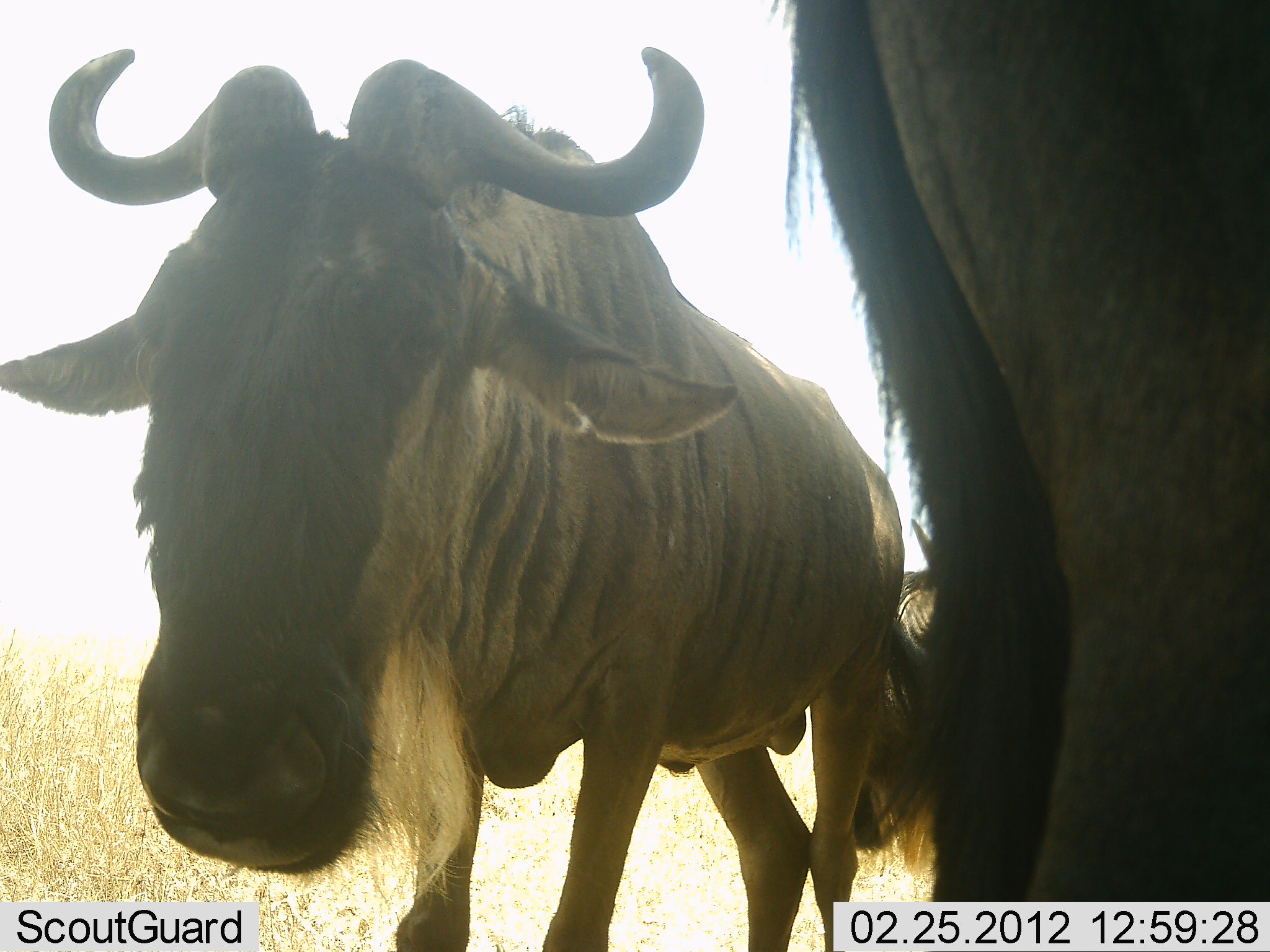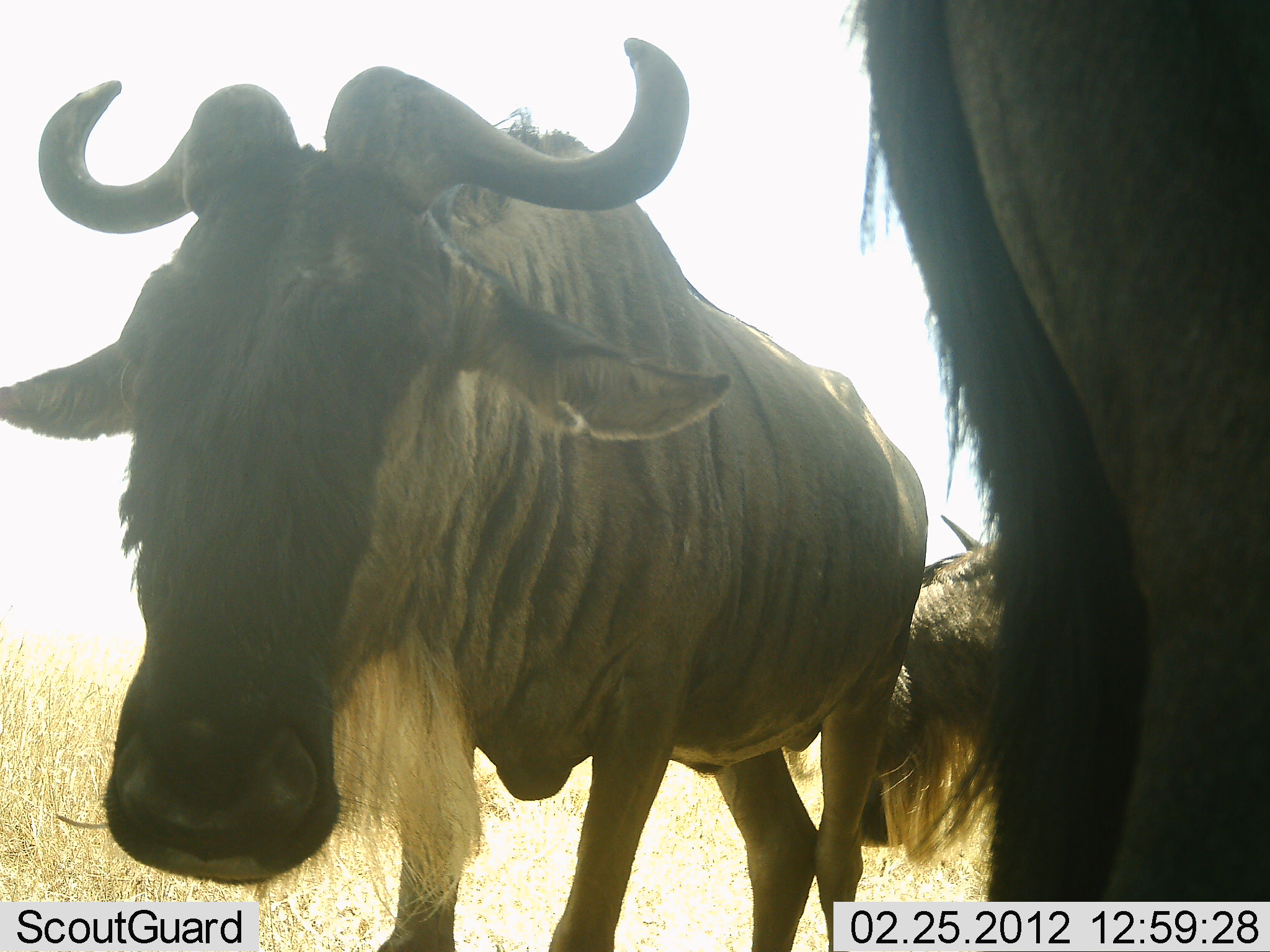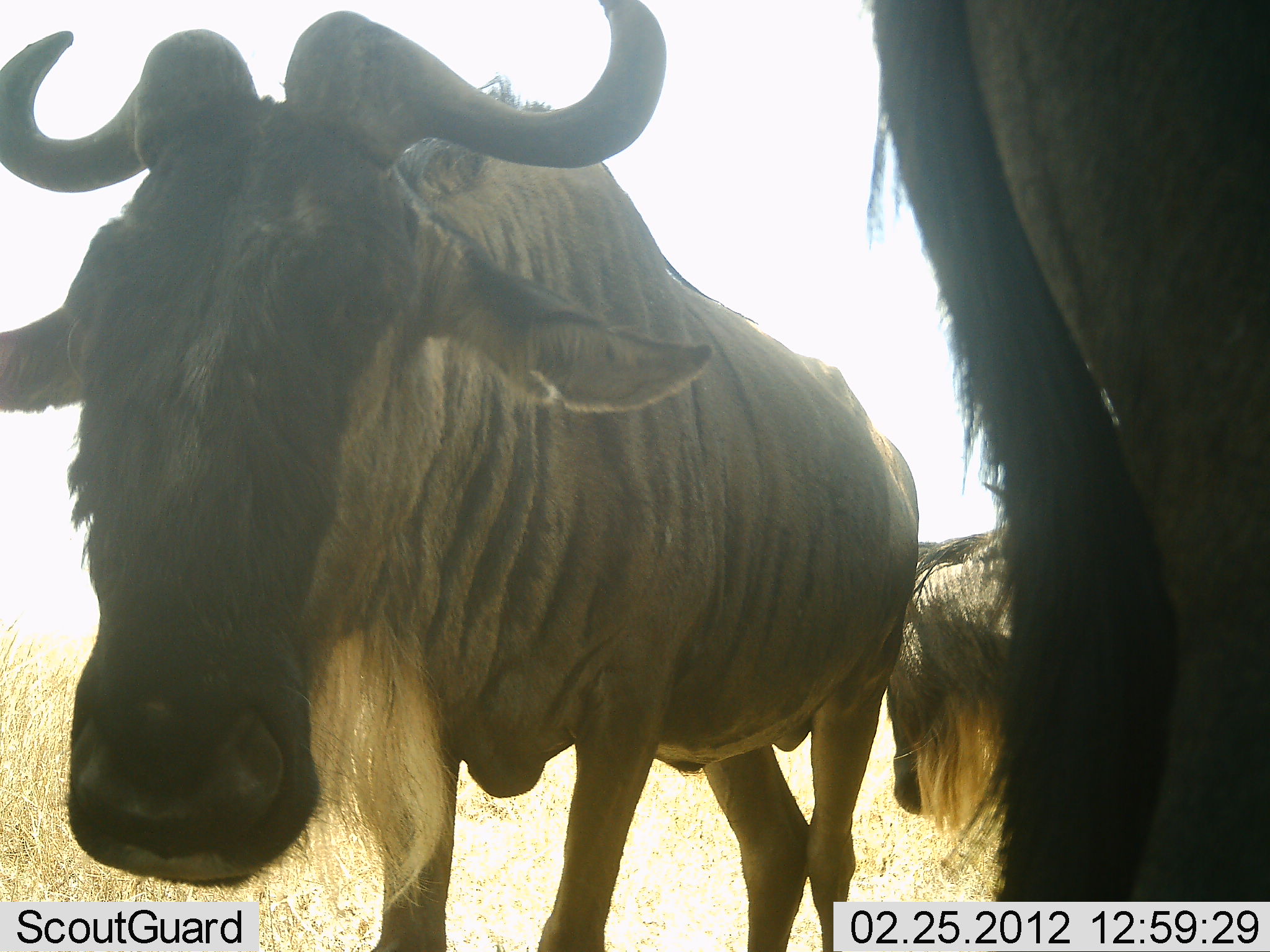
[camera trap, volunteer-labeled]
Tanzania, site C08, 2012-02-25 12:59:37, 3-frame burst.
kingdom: Animalia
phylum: Chordata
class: Mammalia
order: Artiodactyla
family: Bovidae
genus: Connochaetes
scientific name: Connochaetes taurinus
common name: blue wildebeest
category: wildebeest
Wildebeest (blue wildebeest) (Connochaetes taurinus), count 3. Behavior (volunteer vote fractions): standing 90%, resting 5%, moving 10%, interacting 0%. Young present (vote fraction): 0%. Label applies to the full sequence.